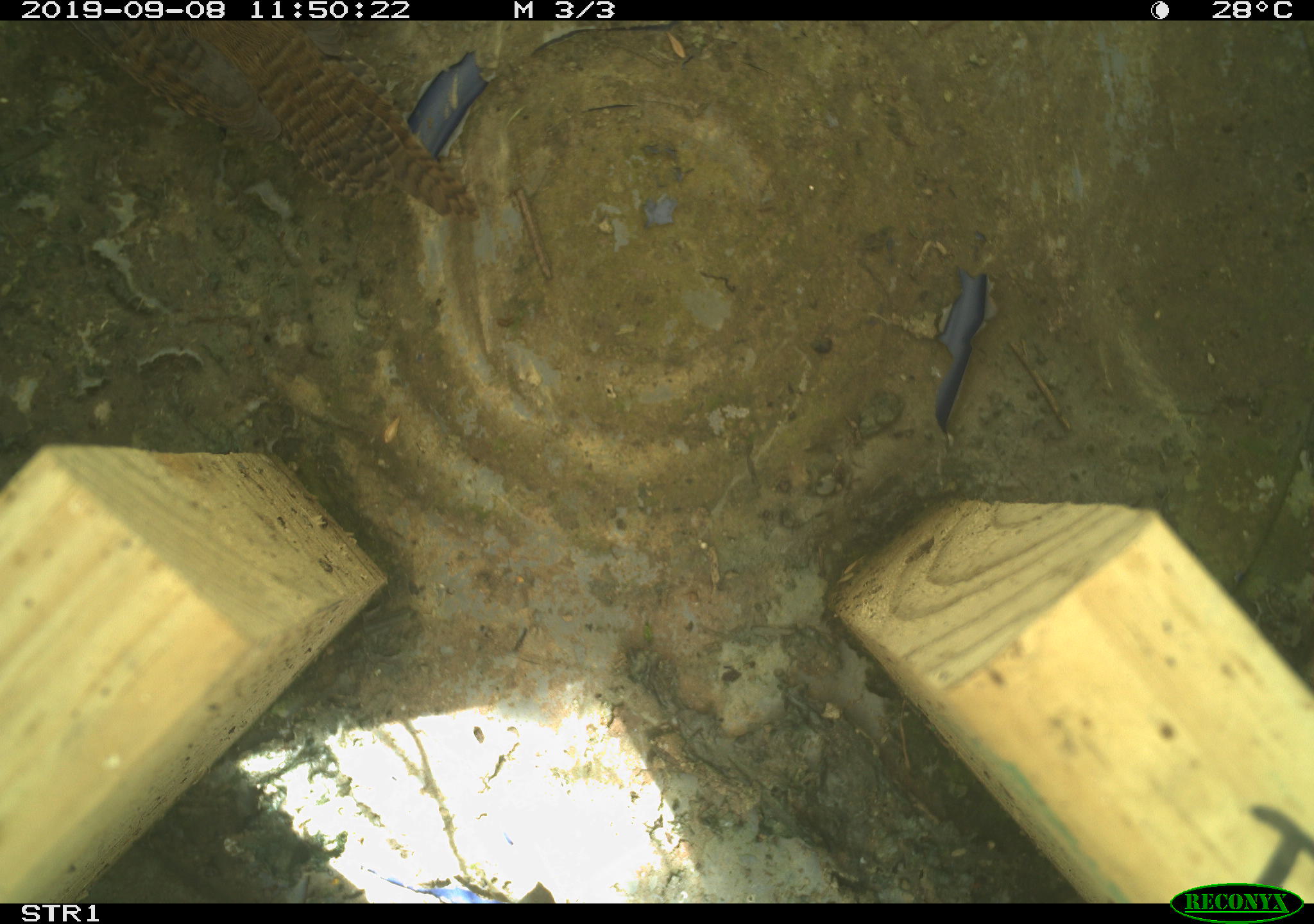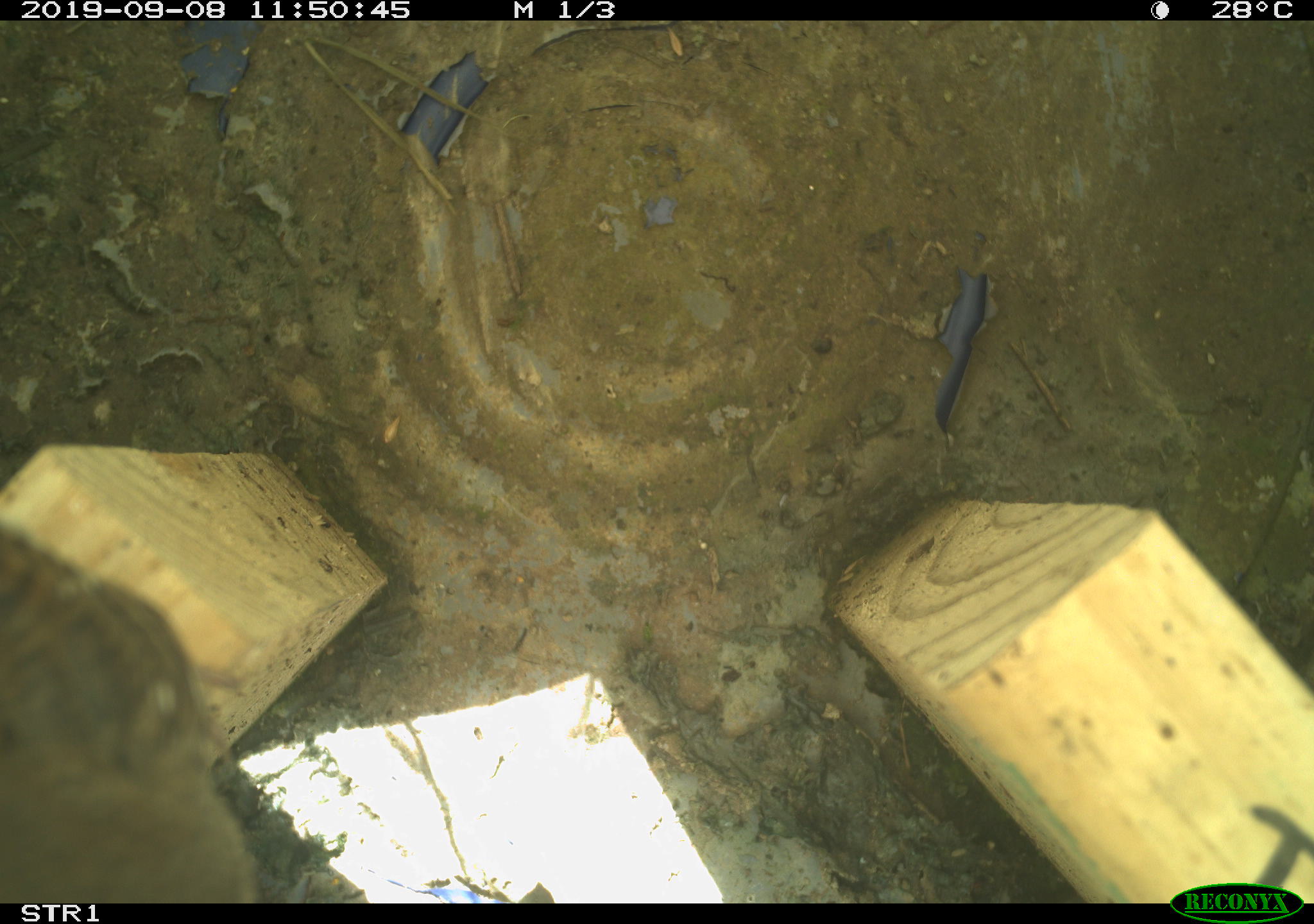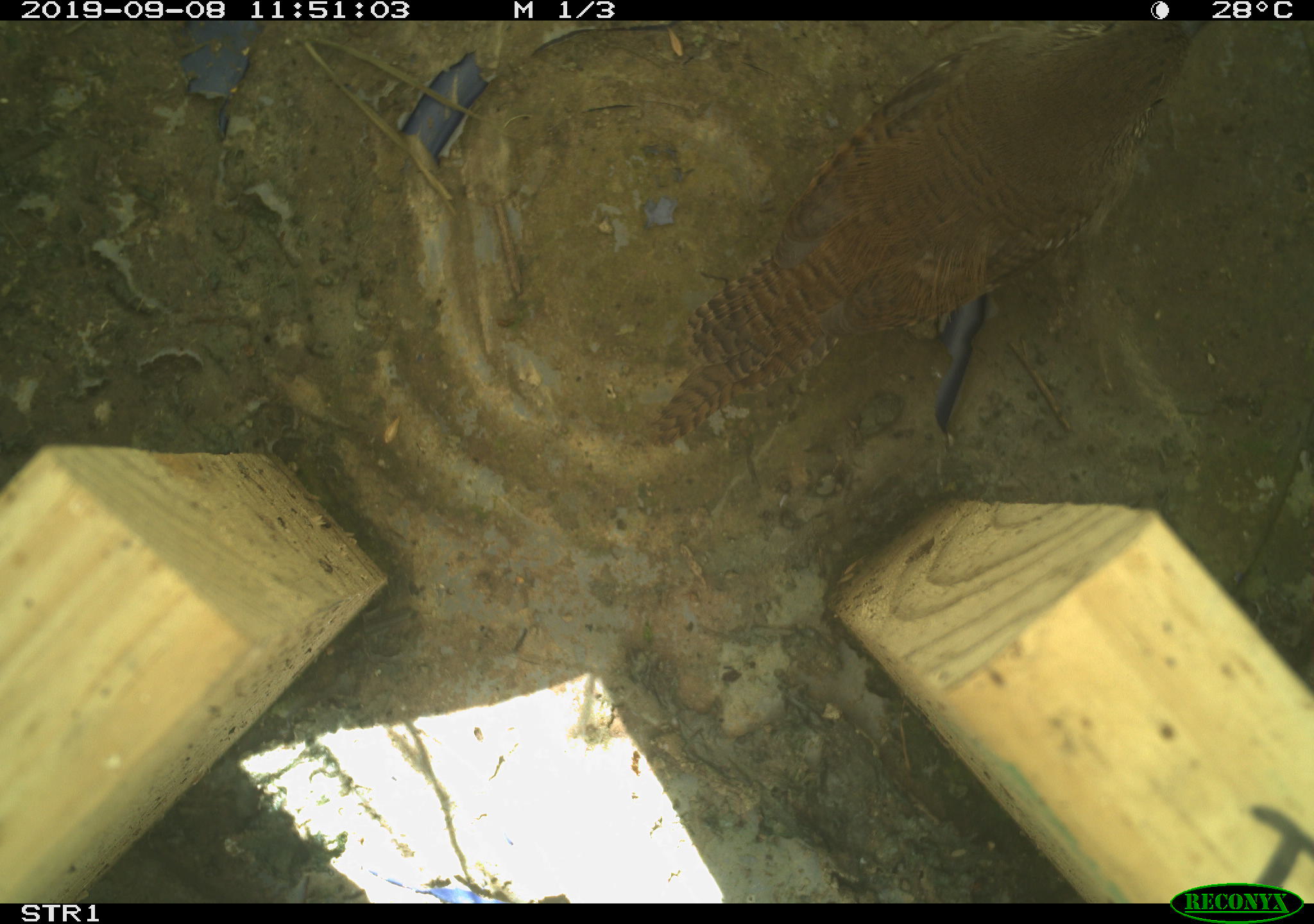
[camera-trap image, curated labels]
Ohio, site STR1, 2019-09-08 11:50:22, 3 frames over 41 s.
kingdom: Animalia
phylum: Chordata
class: Aves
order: Passeriformes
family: Troglodytidae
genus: Troglodytes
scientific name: Troglodytes aedon aedon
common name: northern house wren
Northern house wren (Troglodytes aedon aedon).